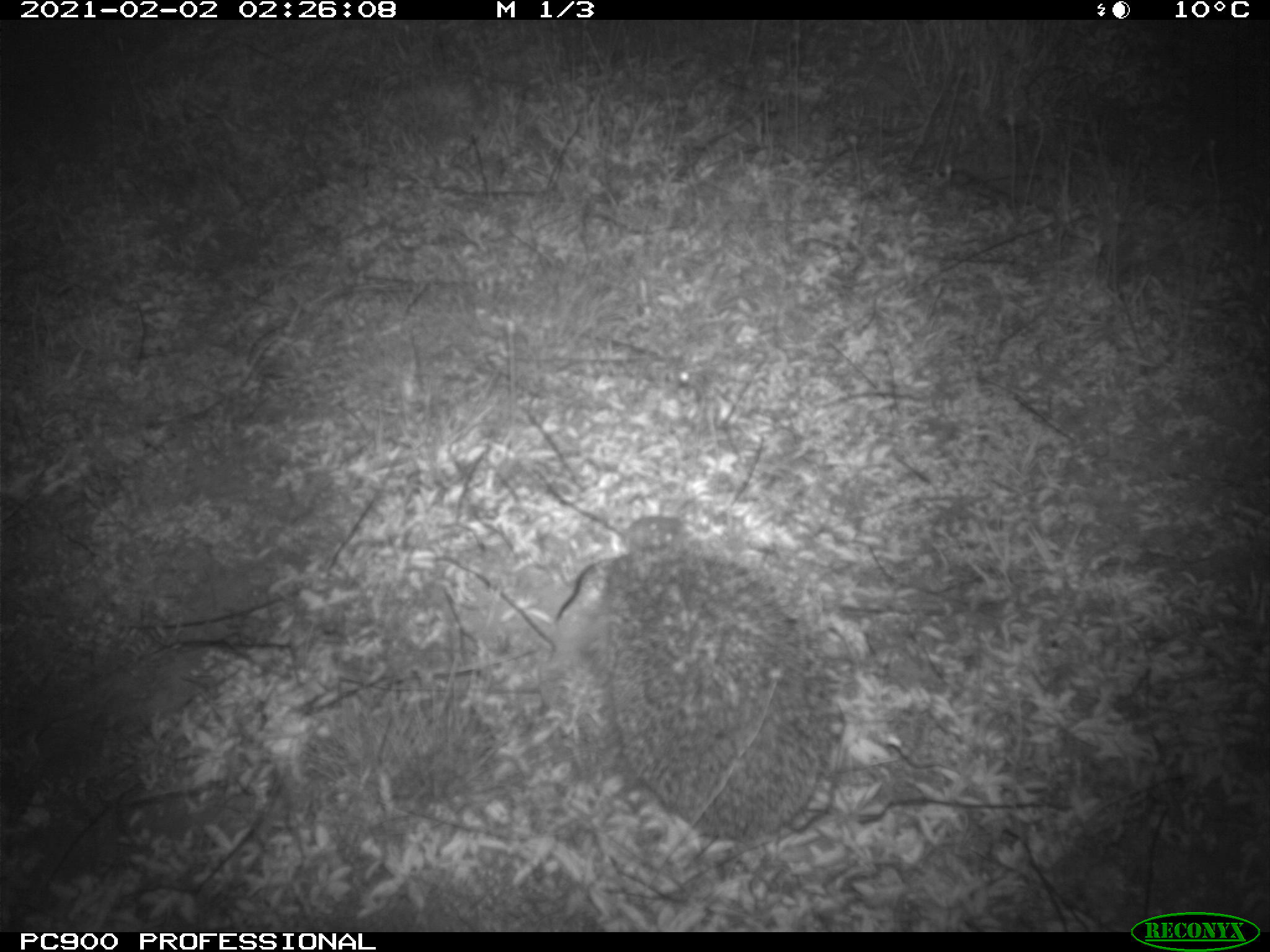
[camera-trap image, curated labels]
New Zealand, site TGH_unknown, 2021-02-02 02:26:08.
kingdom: Animalia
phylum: Chordata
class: Mammalia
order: Eulipotyphla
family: Erinaceidae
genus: Erinaceus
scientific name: Erinaceus europaeus europaeus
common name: european hedgehog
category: hedgehog